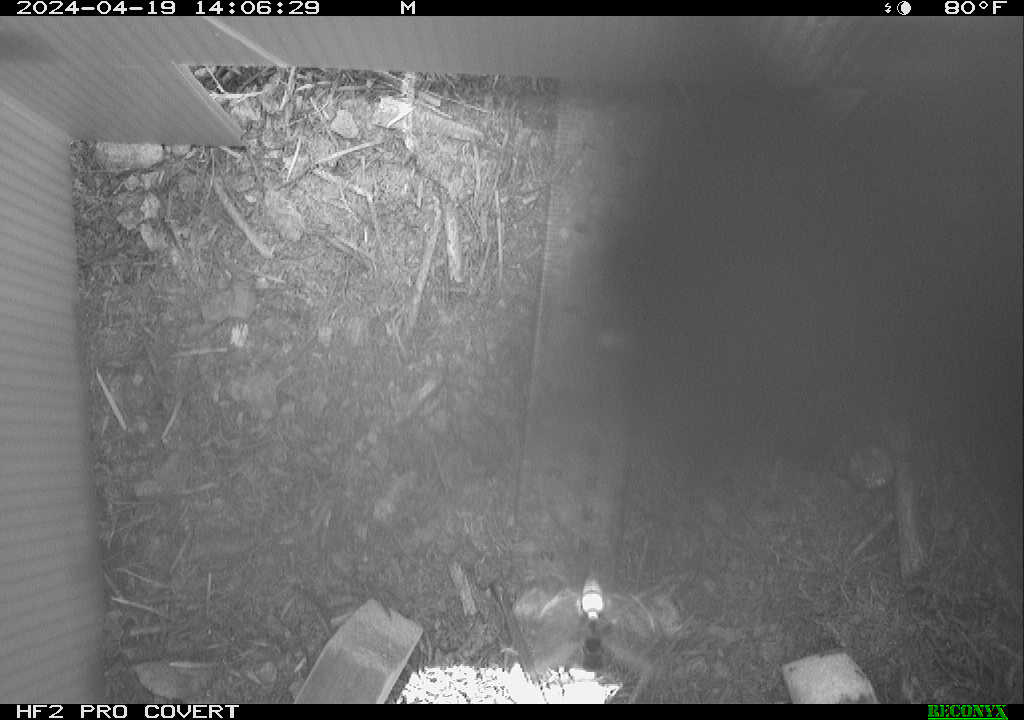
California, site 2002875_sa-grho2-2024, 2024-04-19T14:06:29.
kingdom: Animalia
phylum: Arthropoda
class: Insecta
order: Hymenoptera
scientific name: Hymenoptera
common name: ants, bees, wasps, and sawflies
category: hymenoptera order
Hymenoptera order (ants, bees, wasps, and sawflies) (Hymenoptera).